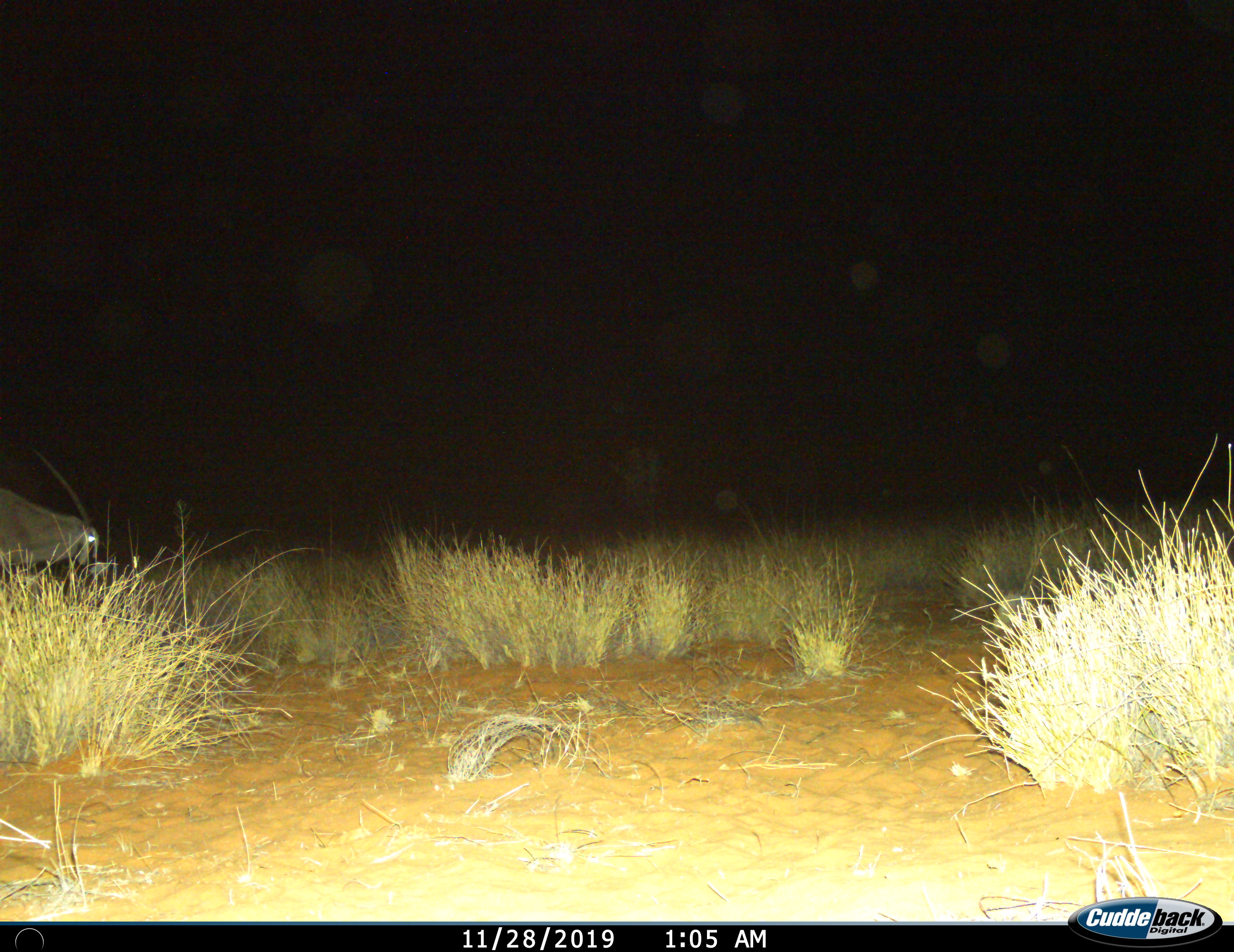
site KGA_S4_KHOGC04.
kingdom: Animalia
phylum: Chordata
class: Mammalia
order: Artiodactyla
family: Bovidae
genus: Oryx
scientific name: Oryx gazella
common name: gemsbok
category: oryx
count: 1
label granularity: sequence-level